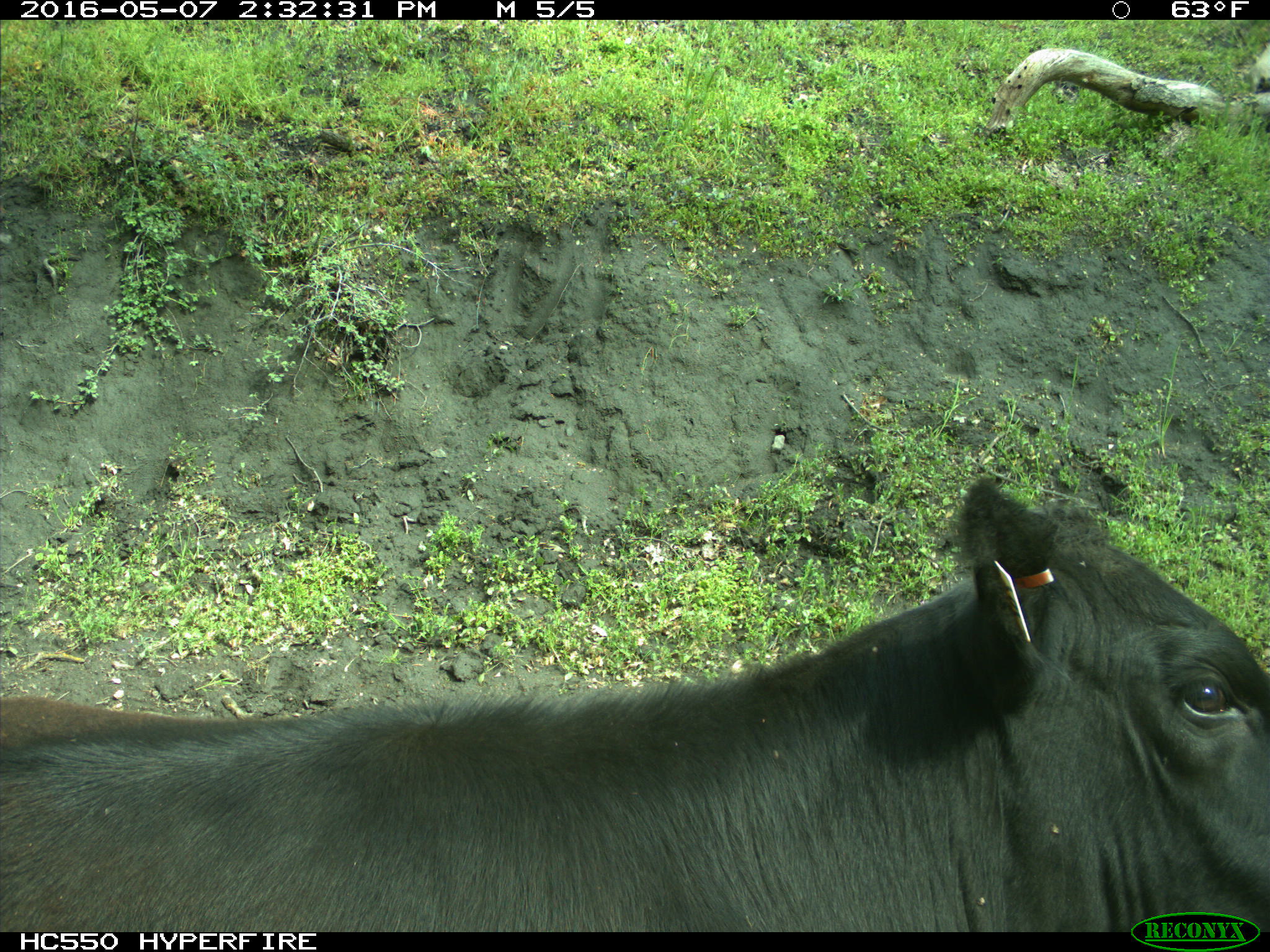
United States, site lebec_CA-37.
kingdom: Animalia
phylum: Chordata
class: Mammalia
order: Artiodactyla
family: Bovidae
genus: Bos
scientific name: Bos taurus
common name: domestic cow